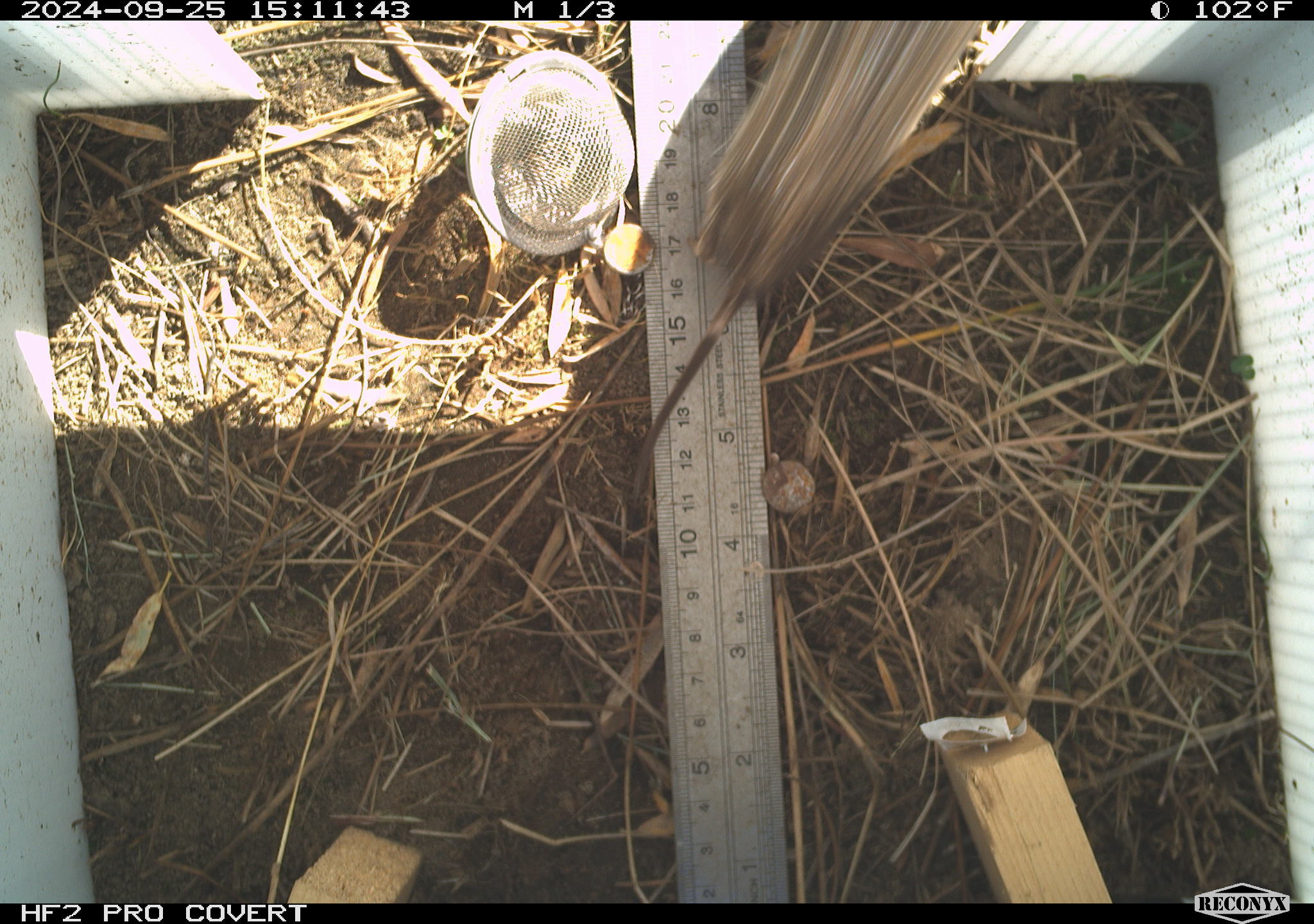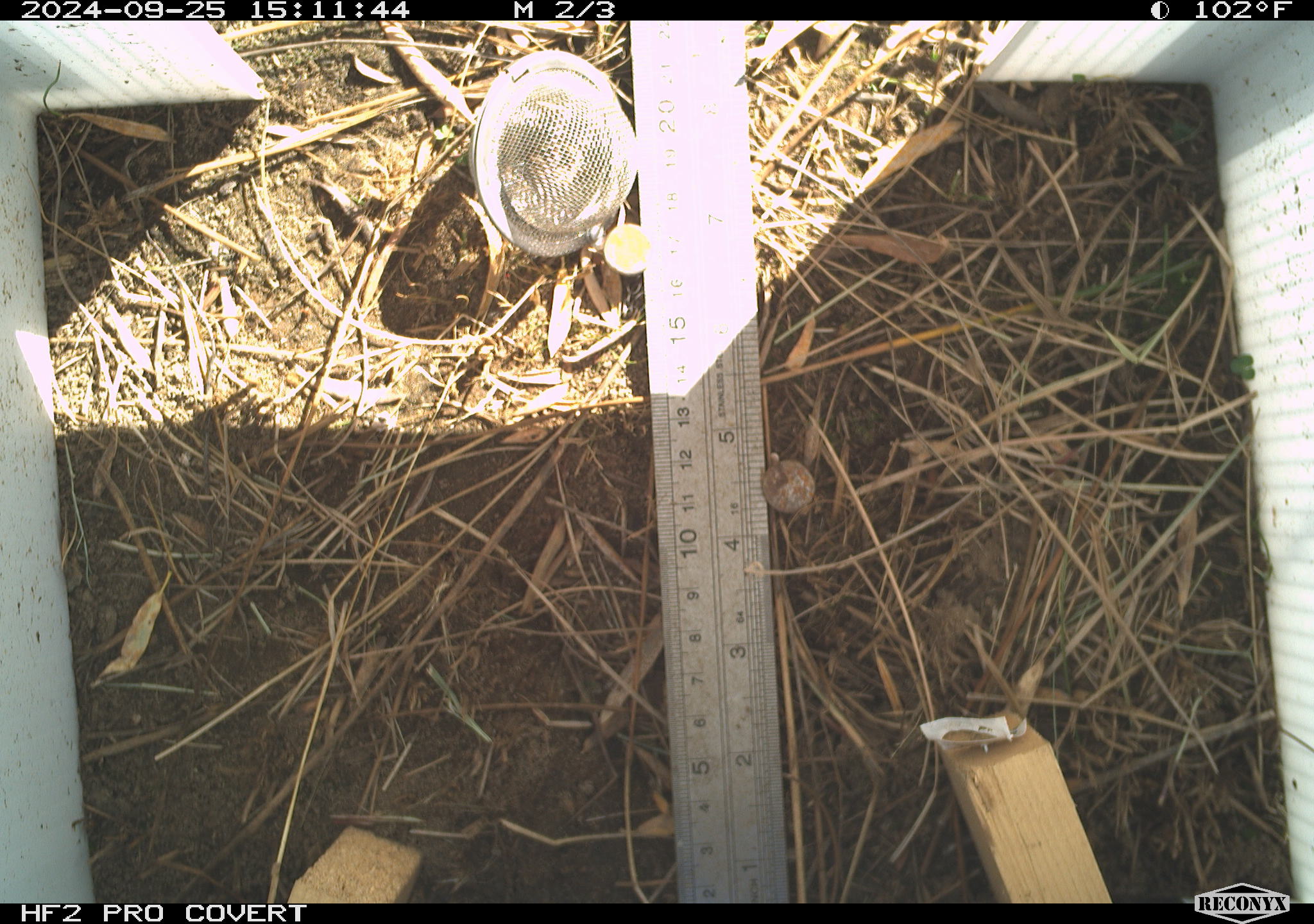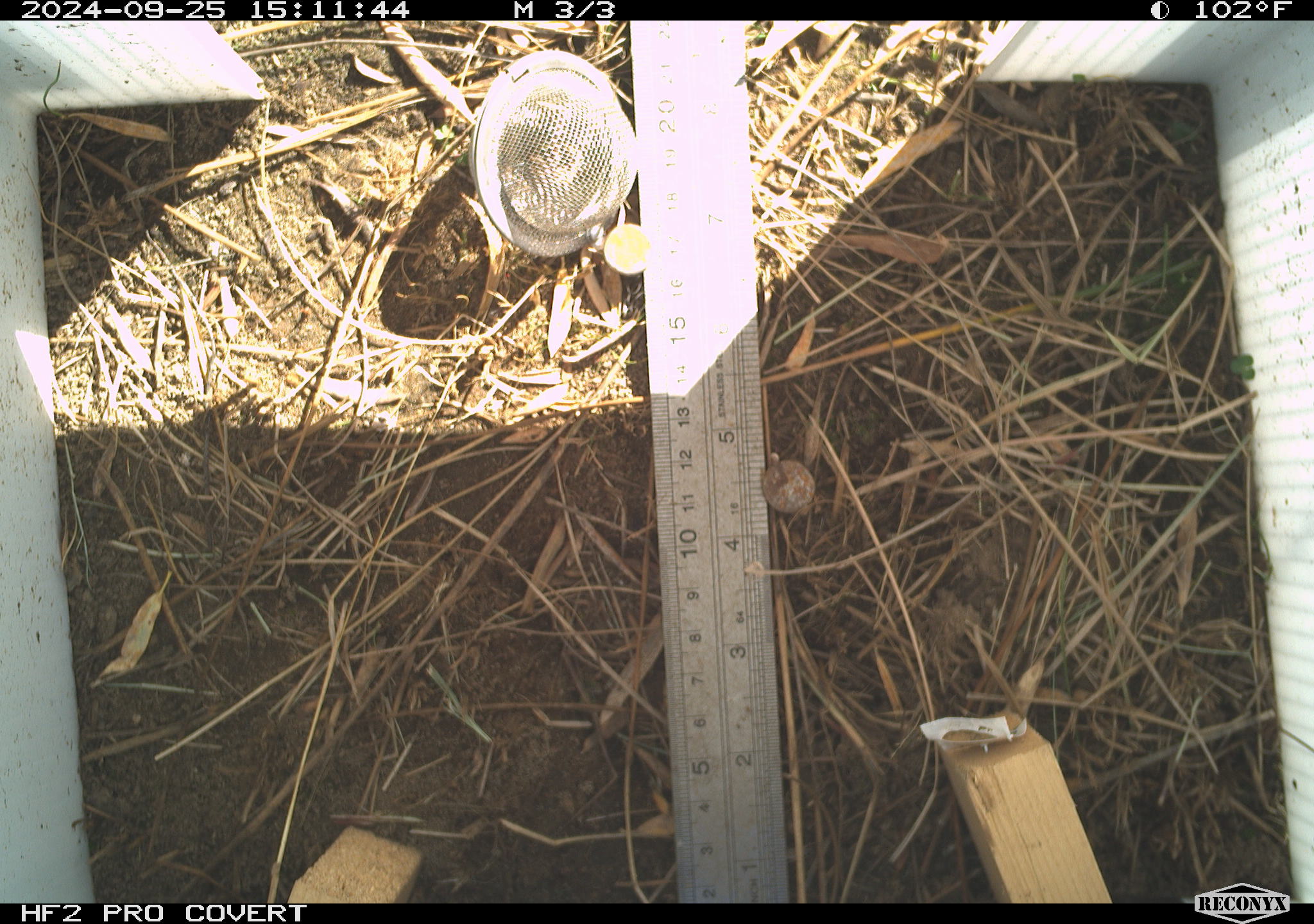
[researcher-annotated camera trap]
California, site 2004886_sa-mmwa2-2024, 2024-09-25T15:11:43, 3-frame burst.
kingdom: Animalia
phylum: Chordata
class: Mammalia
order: Rodentia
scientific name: Rodentia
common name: rodent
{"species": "rodent (Rodentia)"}